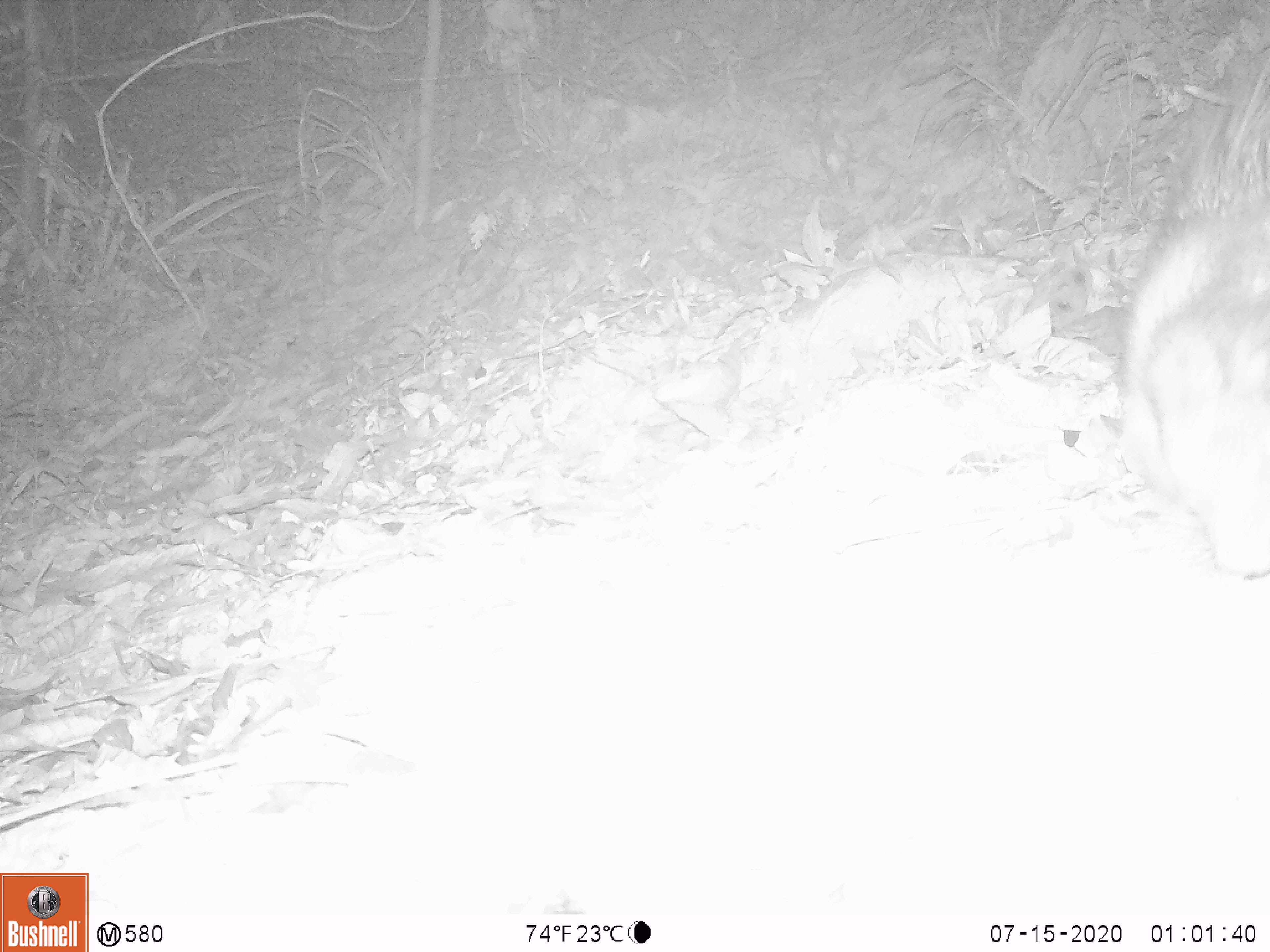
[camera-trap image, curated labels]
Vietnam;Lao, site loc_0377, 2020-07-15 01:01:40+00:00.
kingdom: Animalia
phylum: Chordata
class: Mammalia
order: Rodentia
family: Hystricidae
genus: Atherurus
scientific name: Atherurus macrourus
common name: asiatic brush-tailed porcupine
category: asiatic brush tailed porcupine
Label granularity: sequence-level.